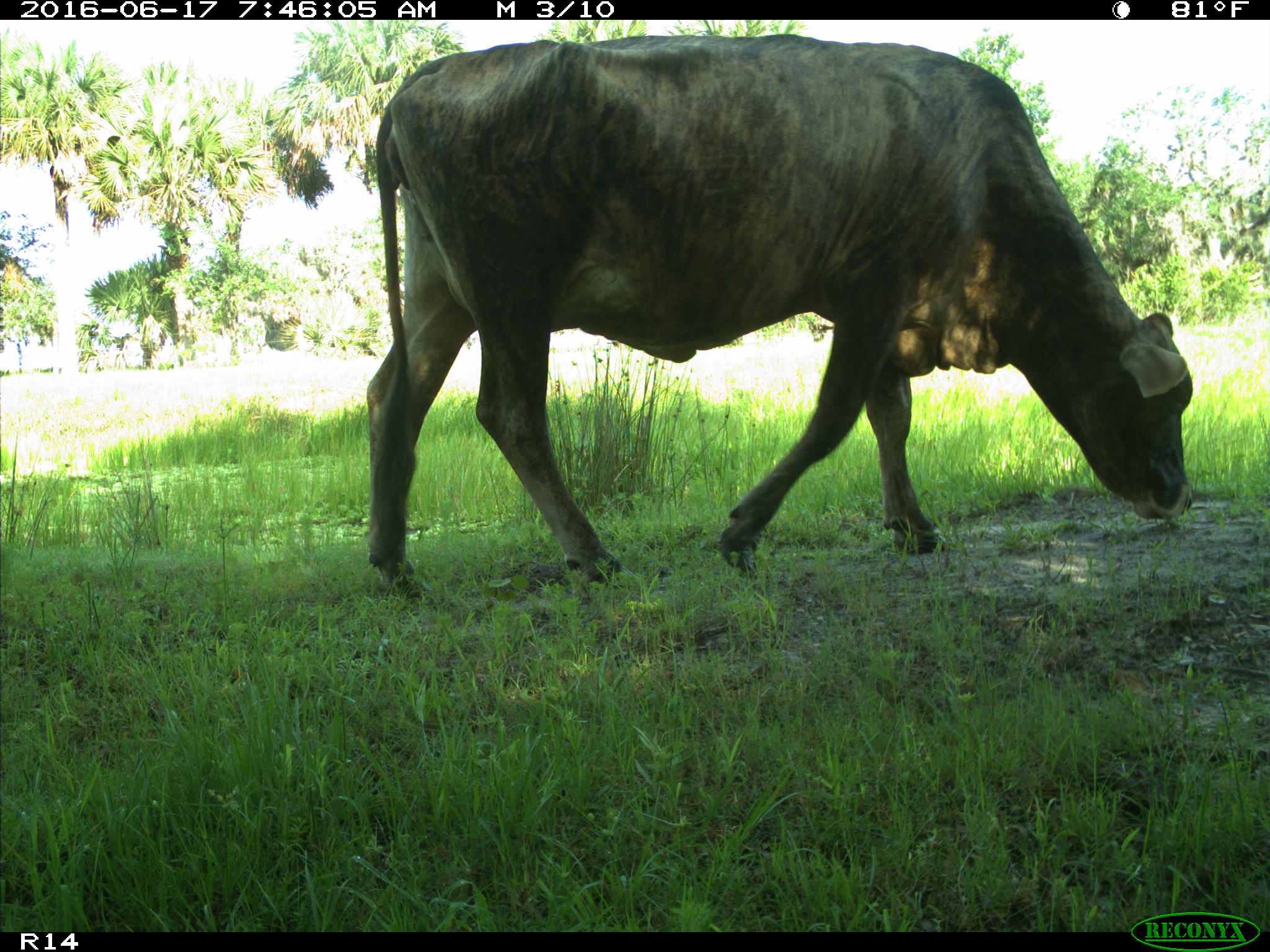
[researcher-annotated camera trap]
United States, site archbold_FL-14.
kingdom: Animalia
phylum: Chordata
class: Mammalia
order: Artiodactyla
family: Bovidae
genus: Bos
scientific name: Bos taurus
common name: domestic cow